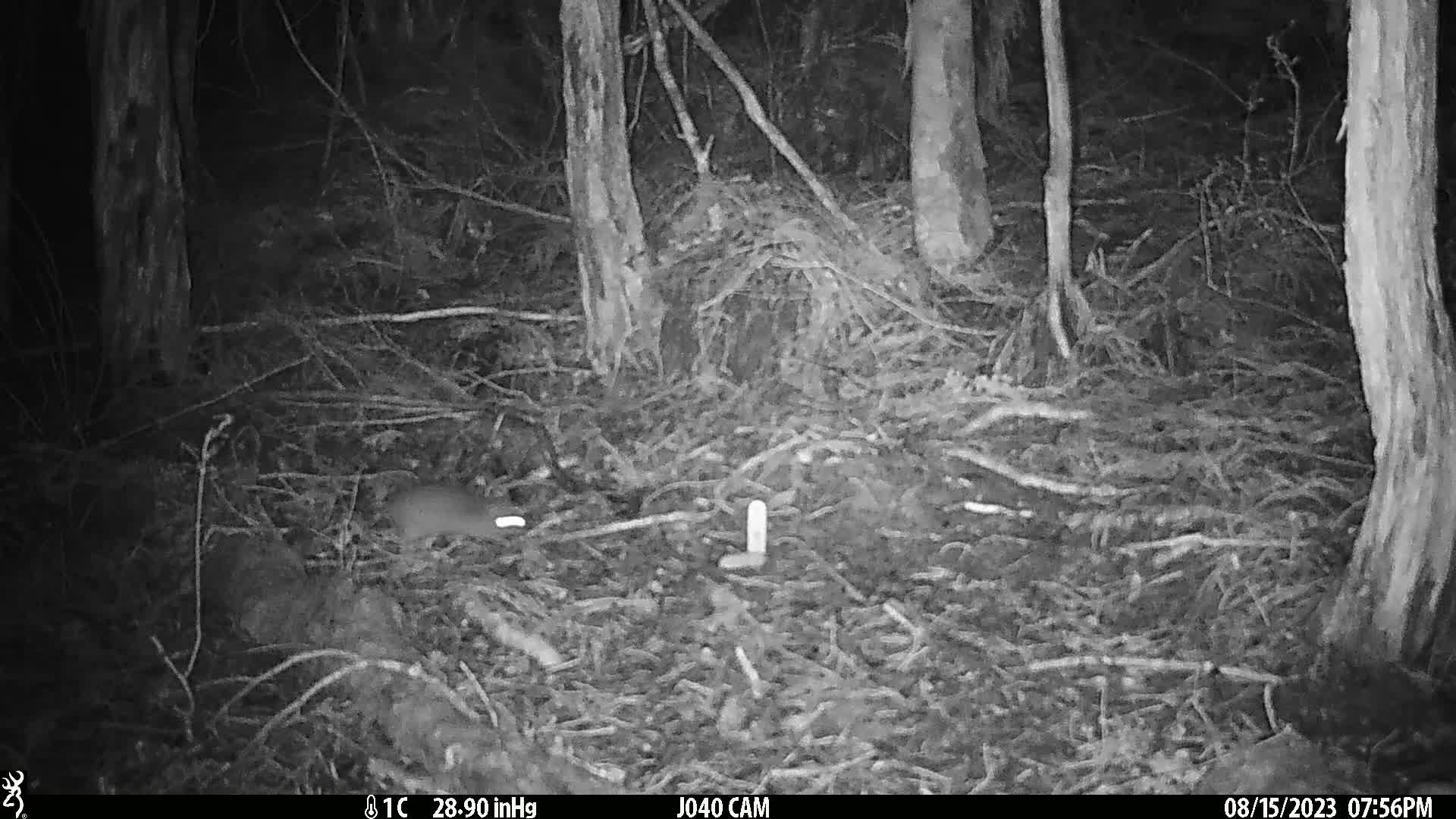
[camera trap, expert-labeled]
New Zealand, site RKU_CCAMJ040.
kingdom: Animalia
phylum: Chordata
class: Mammalia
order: Rodentia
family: Muridae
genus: Rattus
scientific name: Rattus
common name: rat